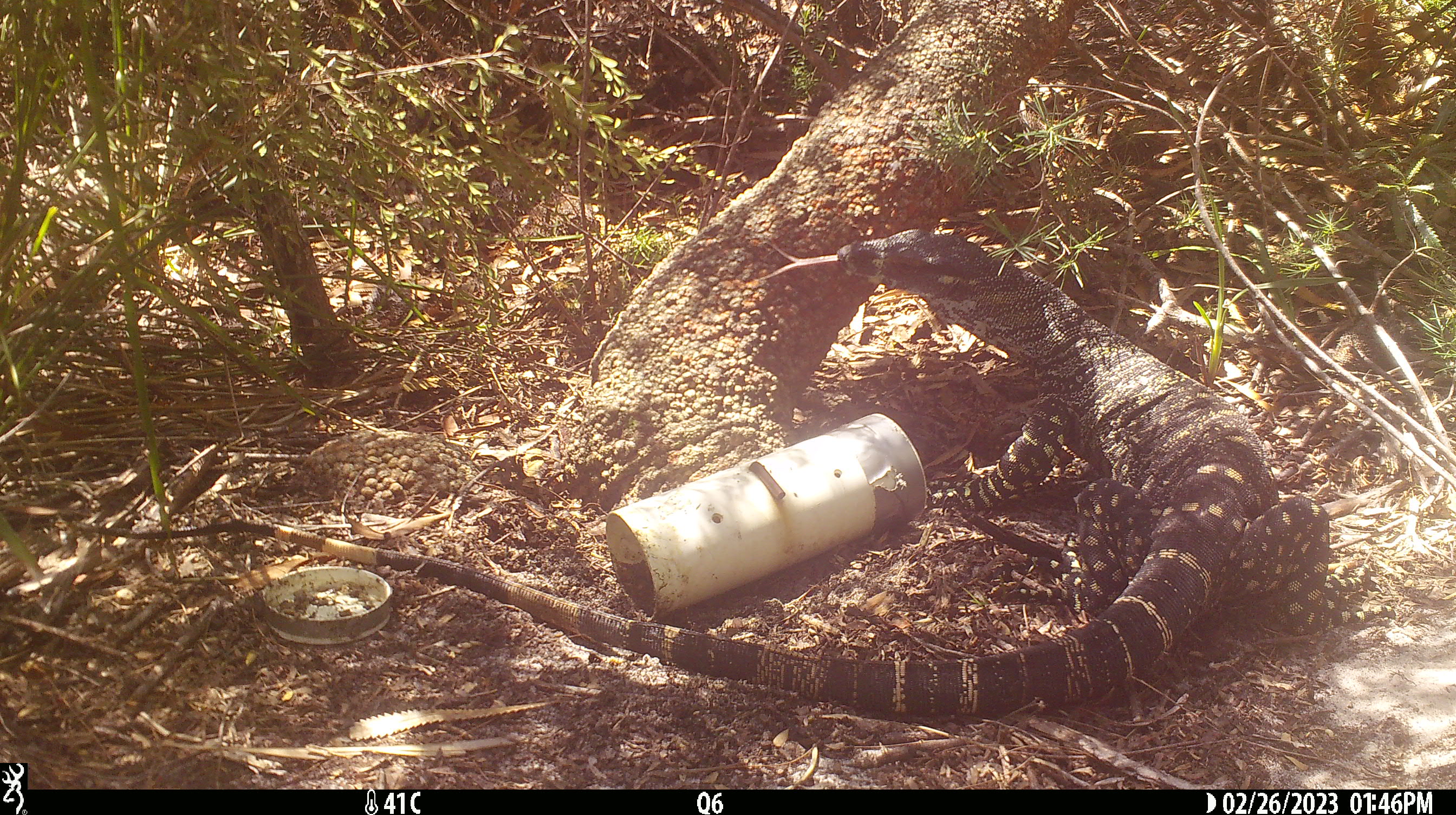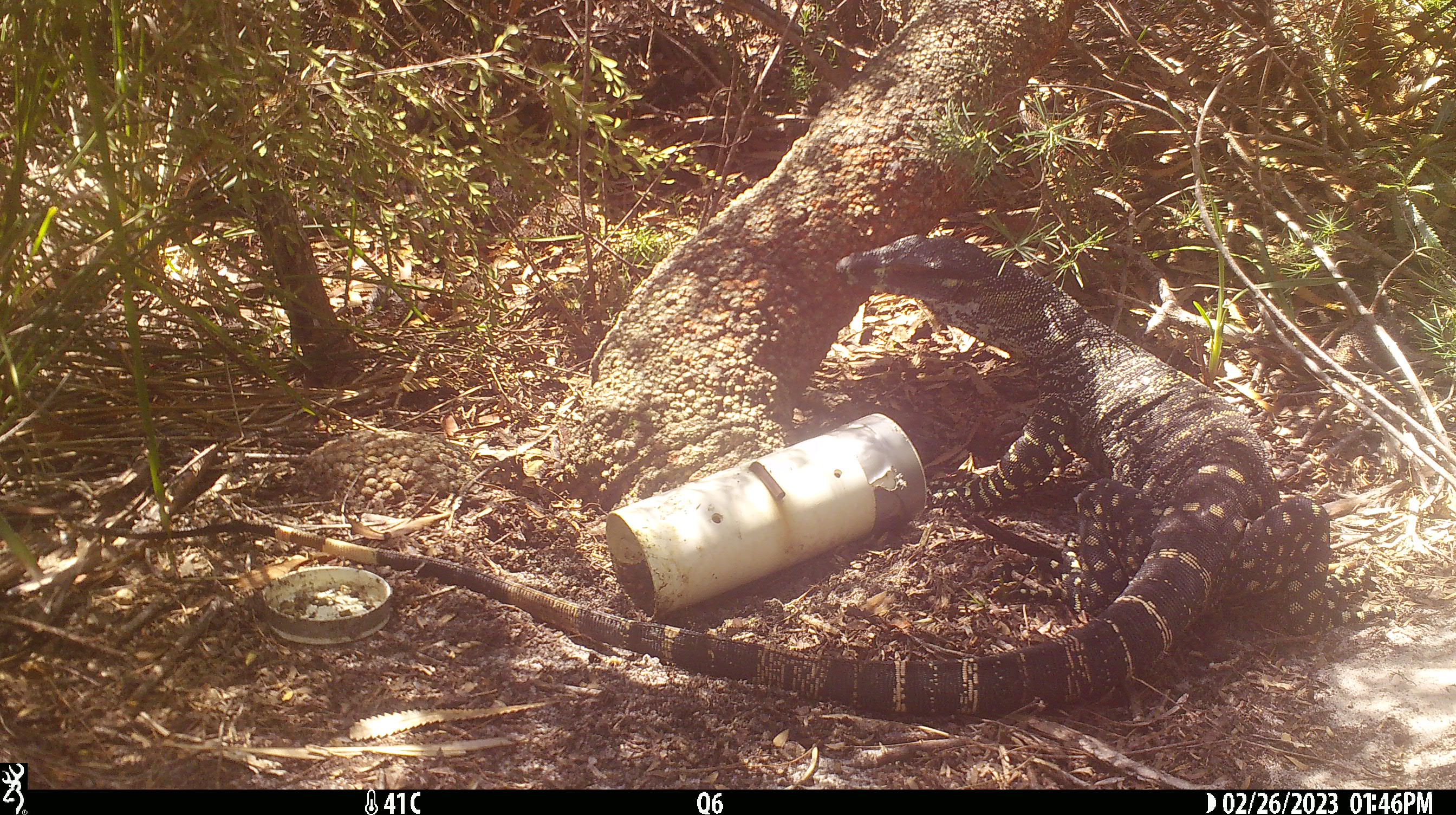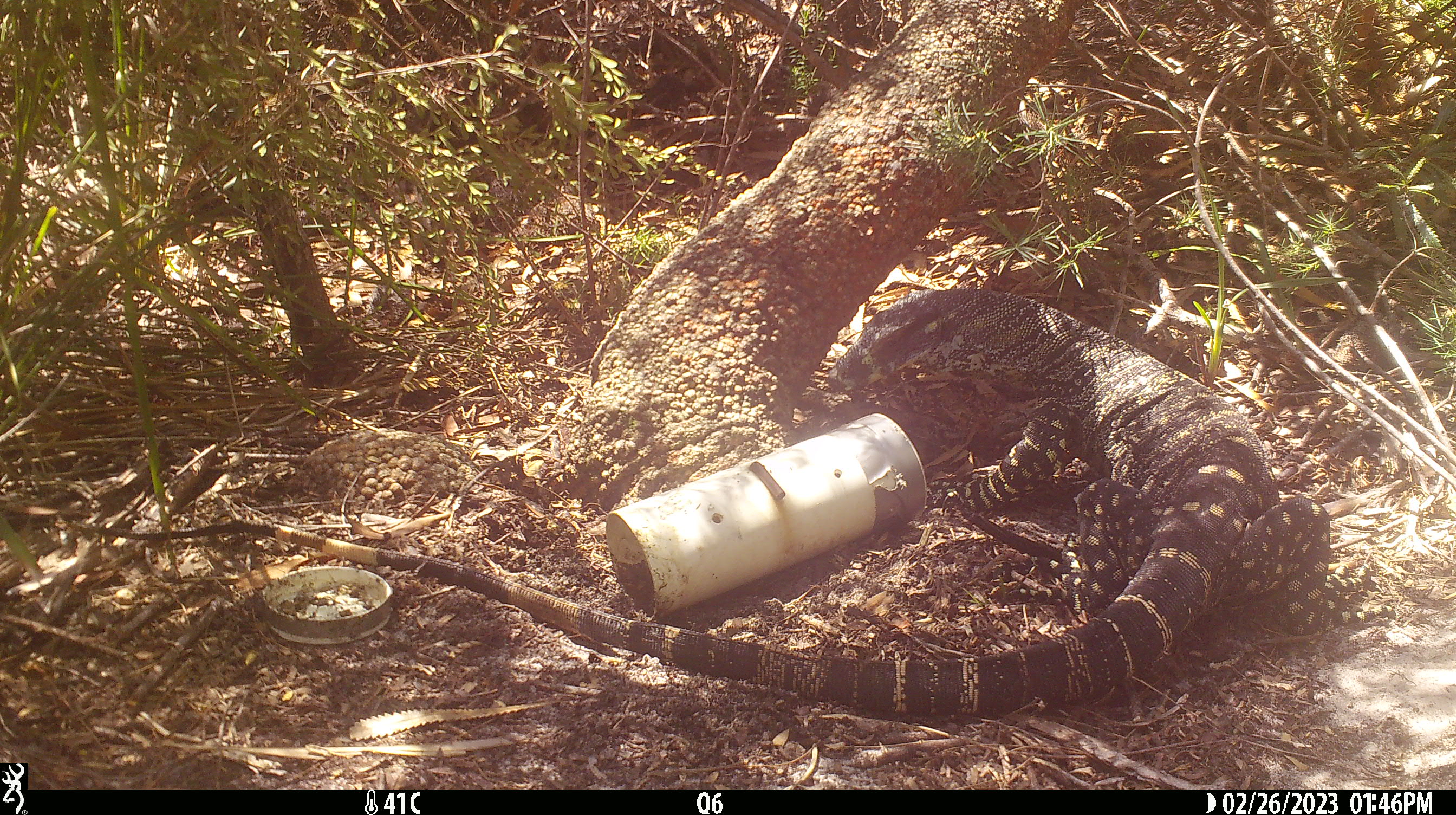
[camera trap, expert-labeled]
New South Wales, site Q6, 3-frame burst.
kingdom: Animalia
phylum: Chordata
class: Reptilia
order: Squamata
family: Varanidae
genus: Varanus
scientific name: Varanus varius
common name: lace monitor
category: goanna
Goanna (lace monitor) (Varanus varius).